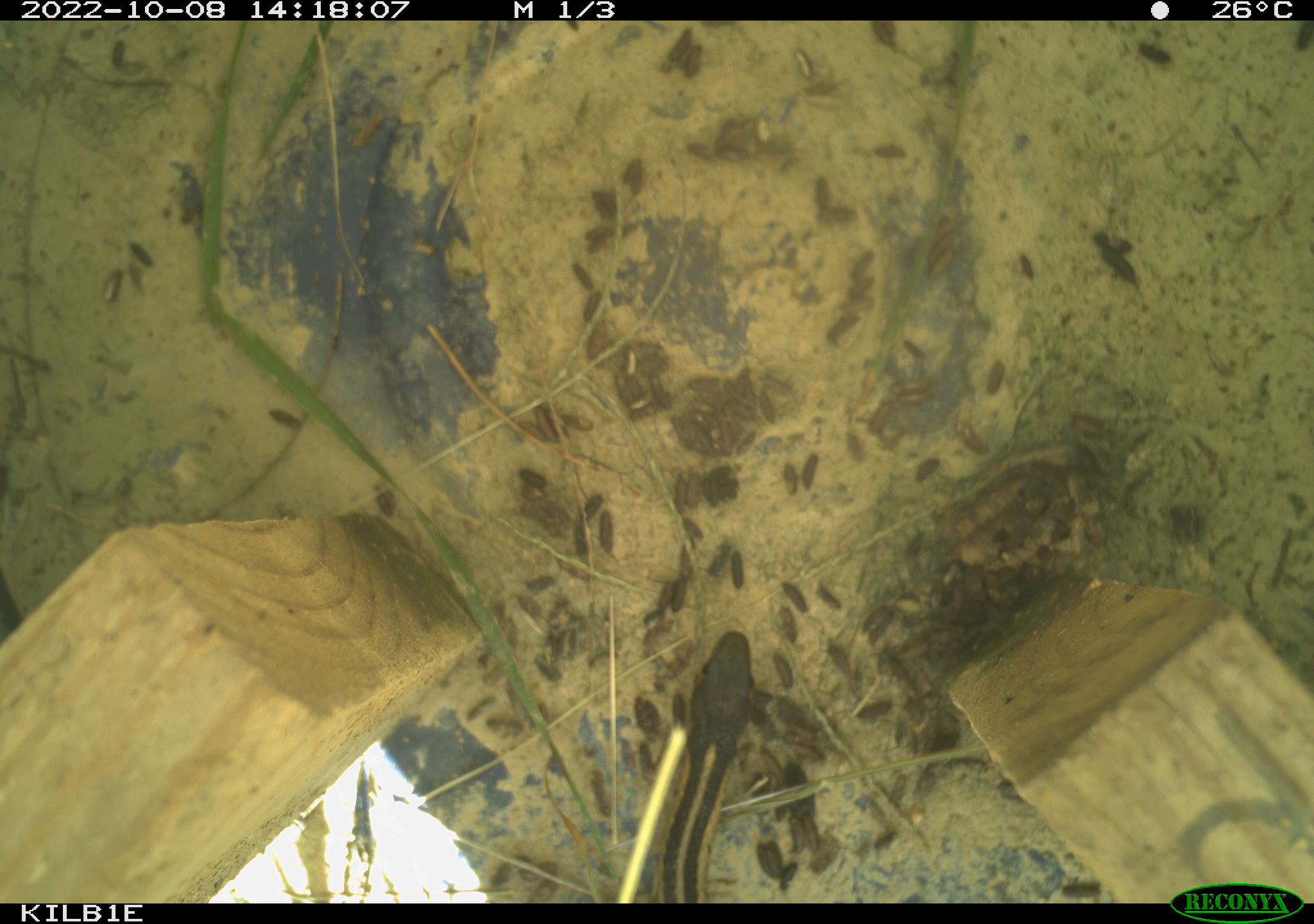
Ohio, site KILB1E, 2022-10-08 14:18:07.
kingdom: Animalia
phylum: Chordata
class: Reptilia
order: Squamata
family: Colubridae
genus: Thamnophis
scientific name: Thamnophis sirtalis sirtalis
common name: eastern gartersnake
Eastern gartersnake (Thamnophis sirtalis sirtalis).